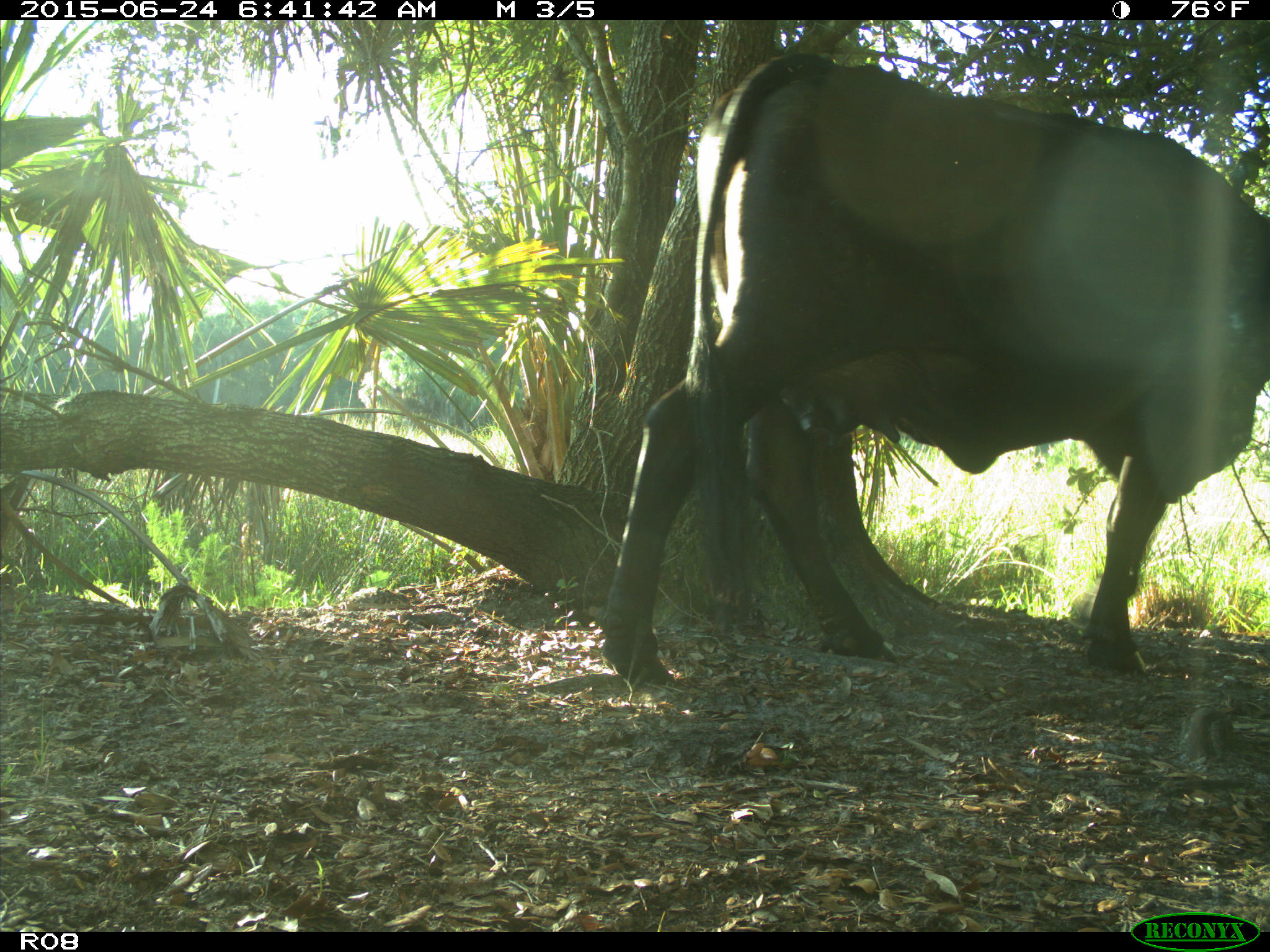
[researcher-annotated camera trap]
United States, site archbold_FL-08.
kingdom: Animalia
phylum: Chordata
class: Mammalia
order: Artiodactyla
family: Bovidae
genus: Bos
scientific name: Bos taurus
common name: domestic cow